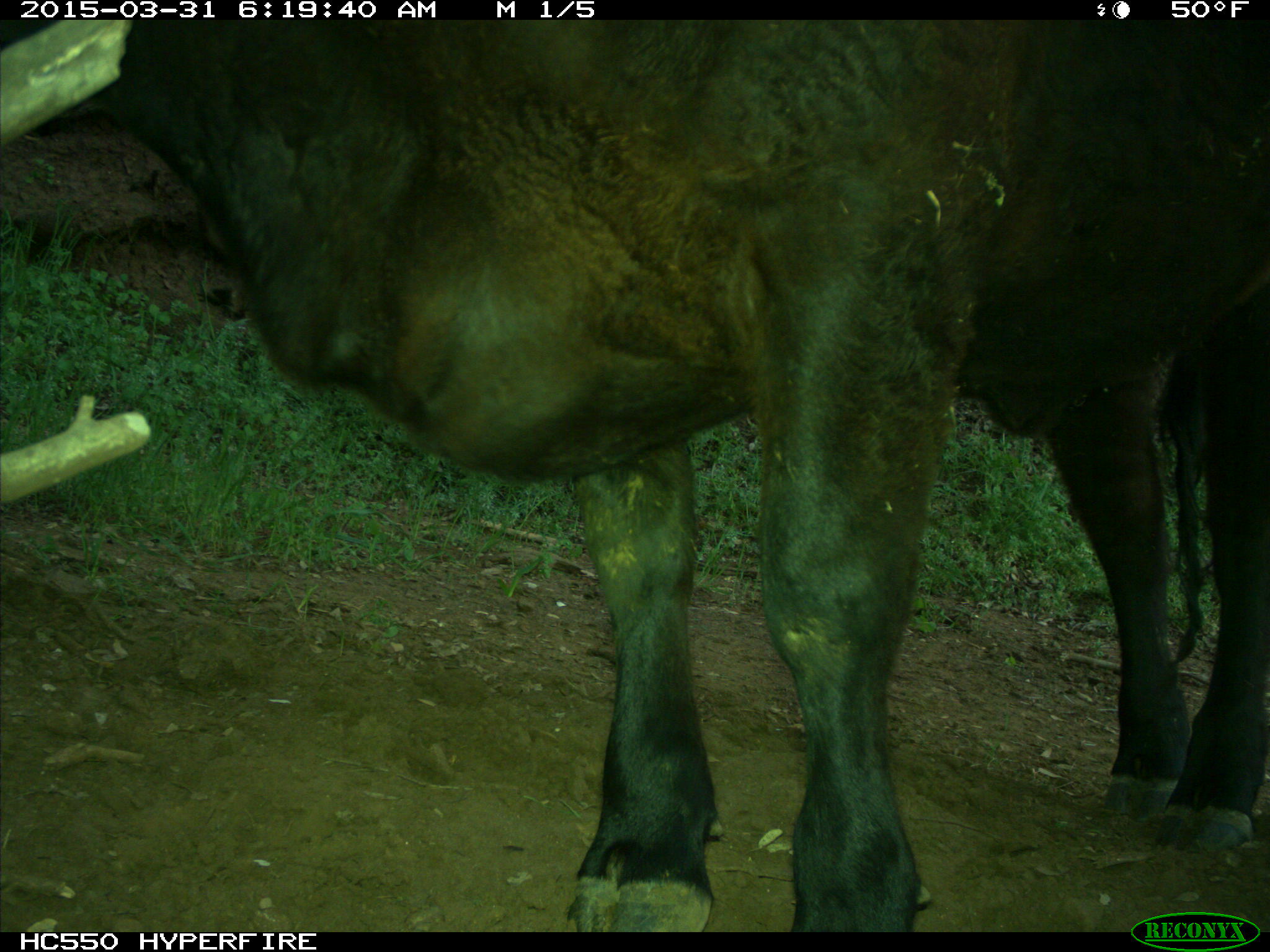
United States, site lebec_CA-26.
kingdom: Animalia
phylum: Chordata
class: Mammalia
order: Artiodactyla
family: Bovidae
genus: Bos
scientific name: Bos taurus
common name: domestic cow